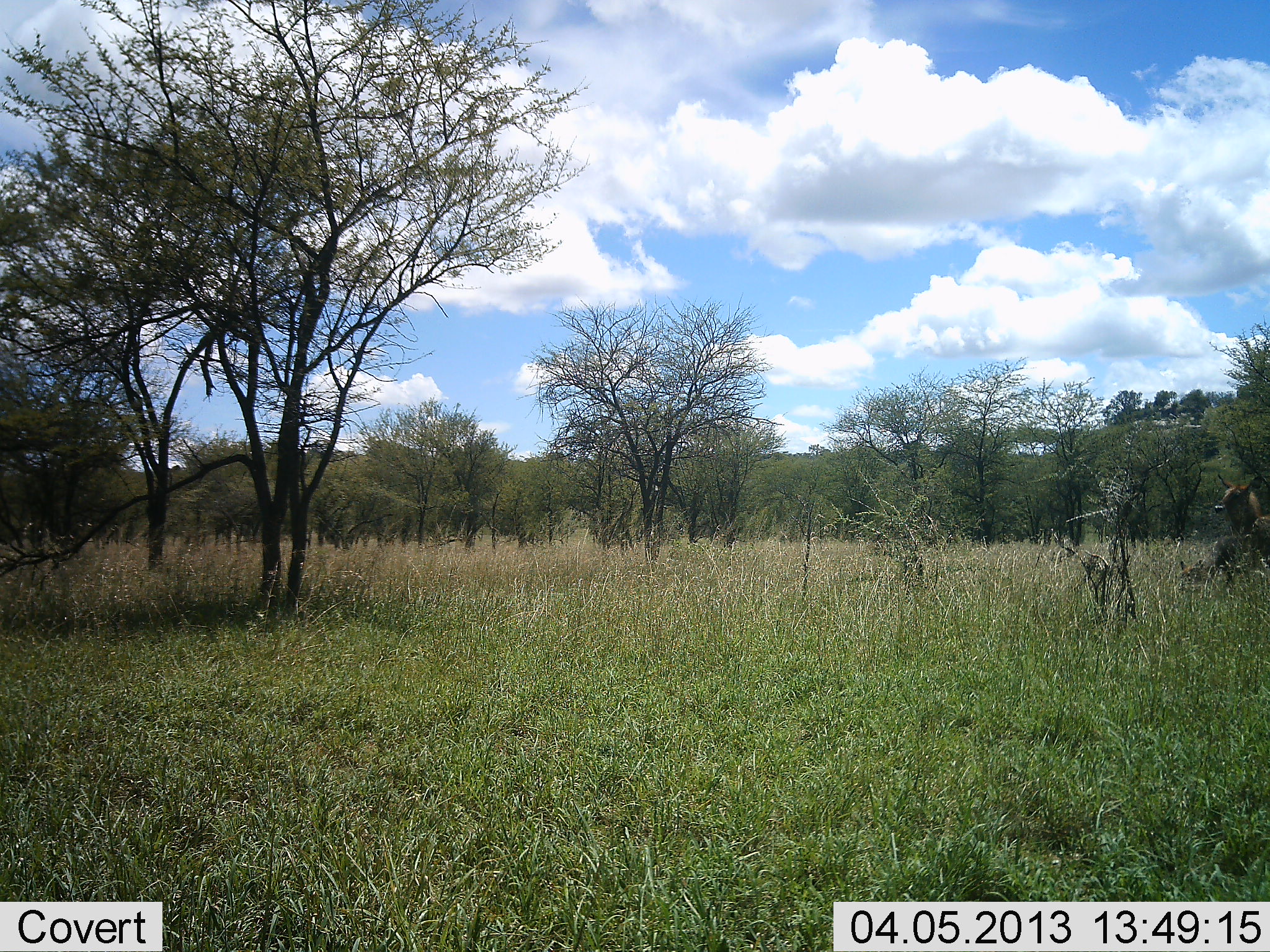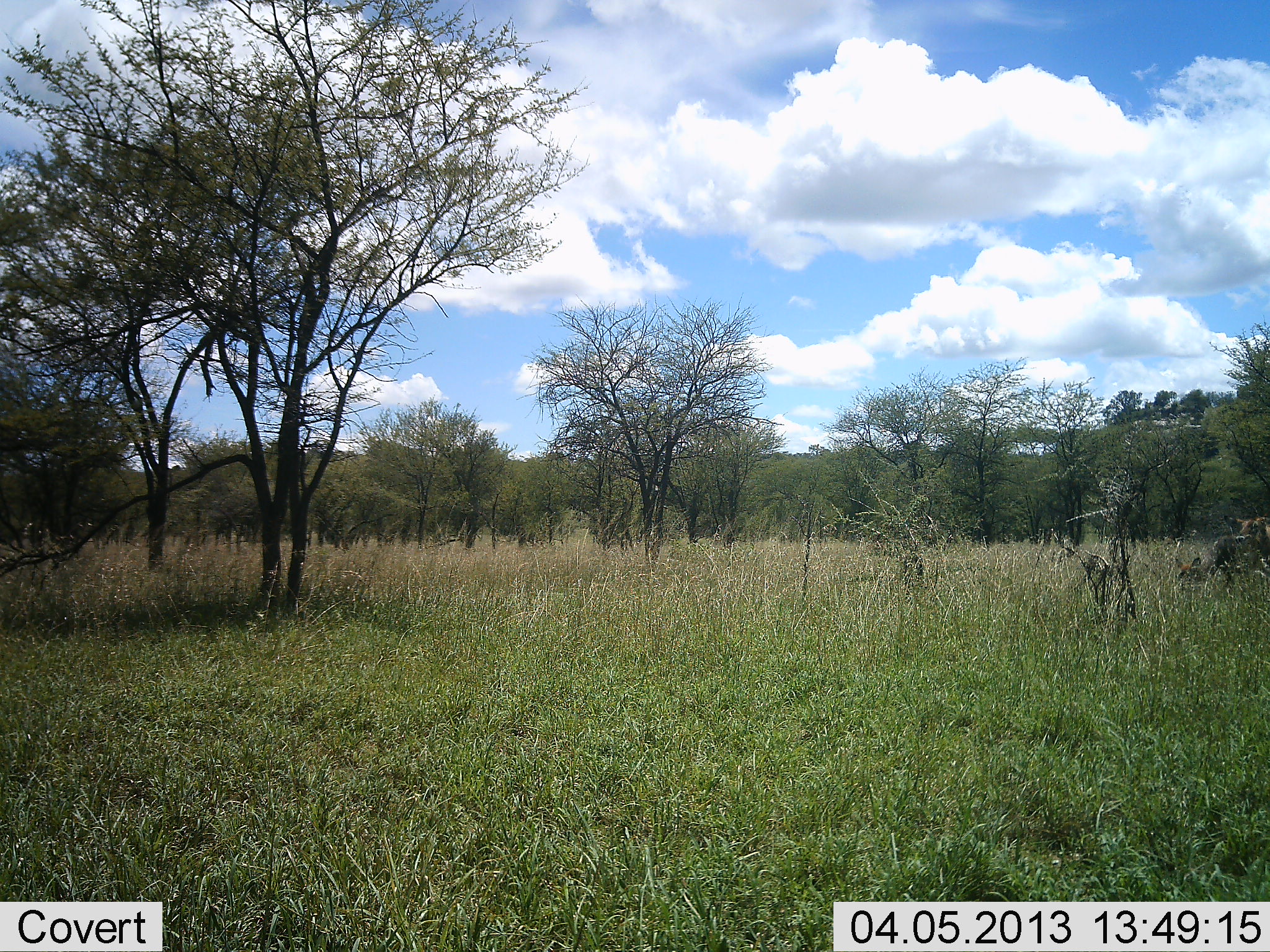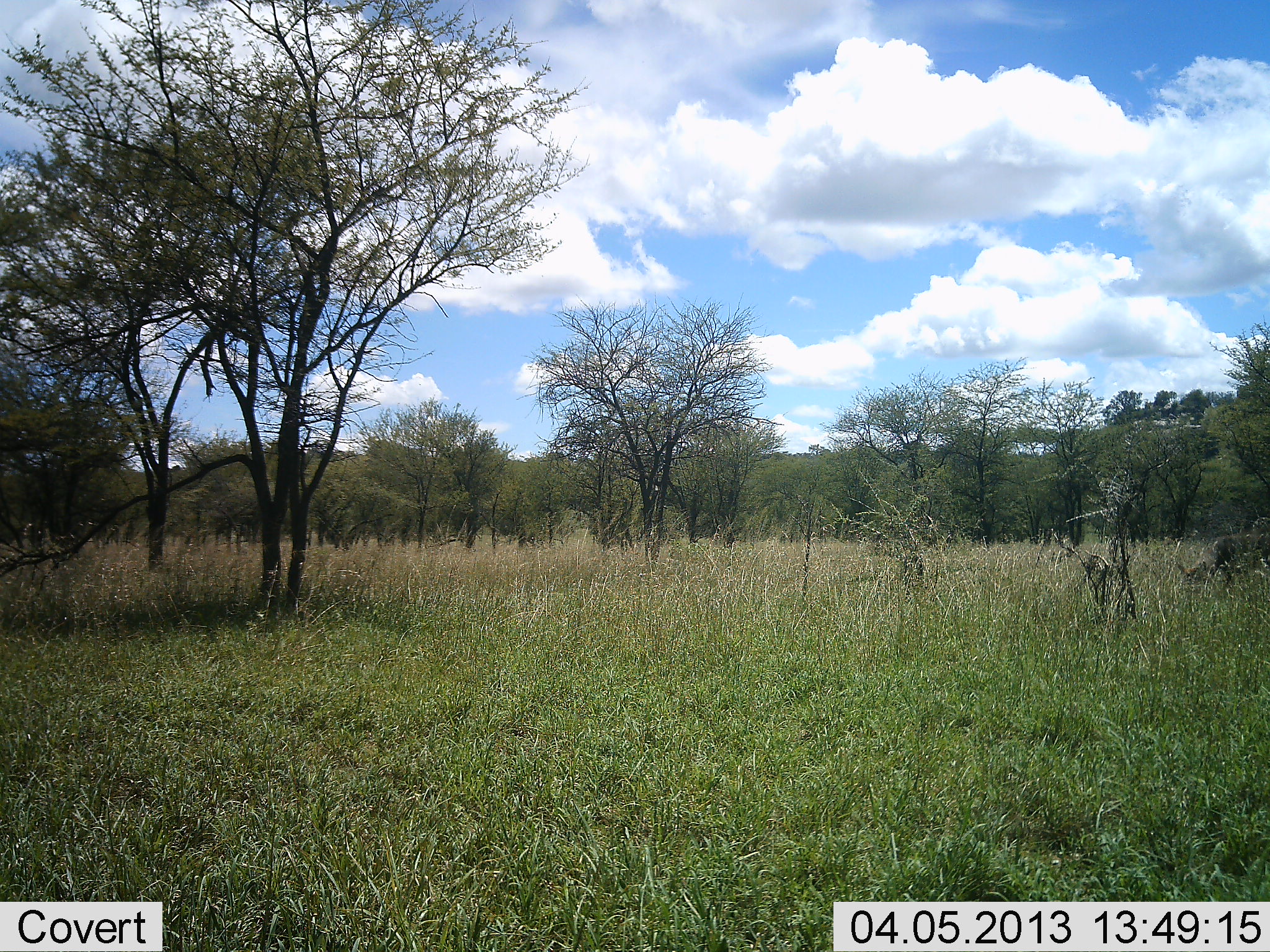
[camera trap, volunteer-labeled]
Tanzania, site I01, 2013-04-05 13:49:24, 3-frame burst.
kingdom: Animalia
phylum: Chordata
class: Mammalia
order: Artiodactyla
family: Bovidae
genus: Kobus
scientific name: Kobus ellipsiprymnus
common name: waterbuck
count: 2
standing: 45%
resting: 0%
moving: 9%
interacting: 0%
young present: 18%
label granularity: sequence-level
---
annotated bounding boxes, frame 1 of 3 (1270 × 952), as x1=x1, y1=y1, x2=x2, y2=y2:
animal: x1=1178, y1=531, x2=1269, y2=595; x1=1213, y1=474, x2=1269, y2=572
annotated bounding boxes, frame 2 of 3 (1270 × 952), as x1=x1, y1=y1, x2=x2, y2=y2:
animal: x1=1174, y1=535, x2=1270, y2=594; x1=1222, y1=515, x2=1270, y2=596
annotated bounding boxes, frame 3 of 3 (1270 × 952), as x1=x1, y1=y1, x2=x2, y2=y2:
animal: x1=1175, y1=534, x2=1253, y2=592; x1=1243, y1=515, x2=1270, y2=592